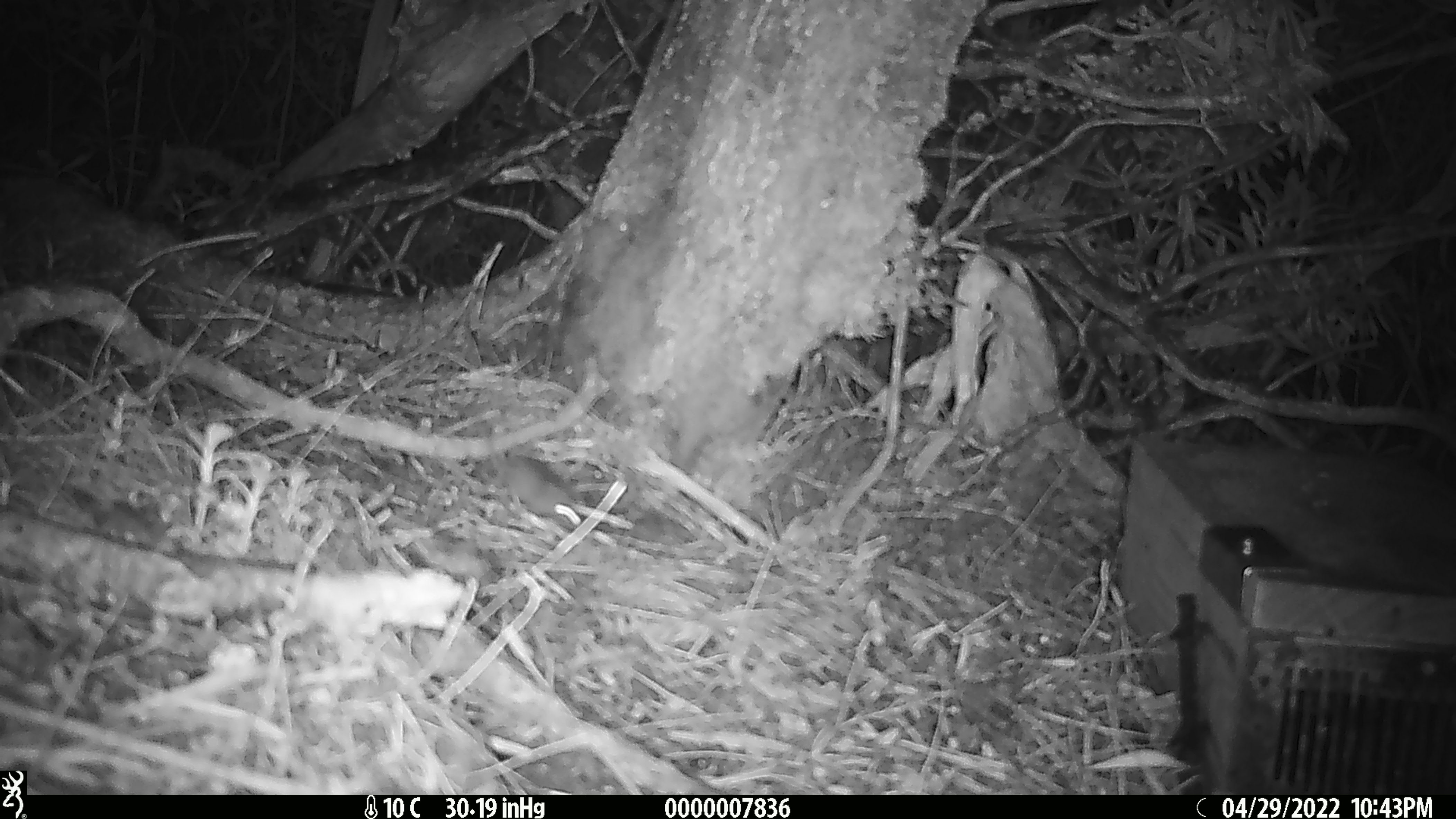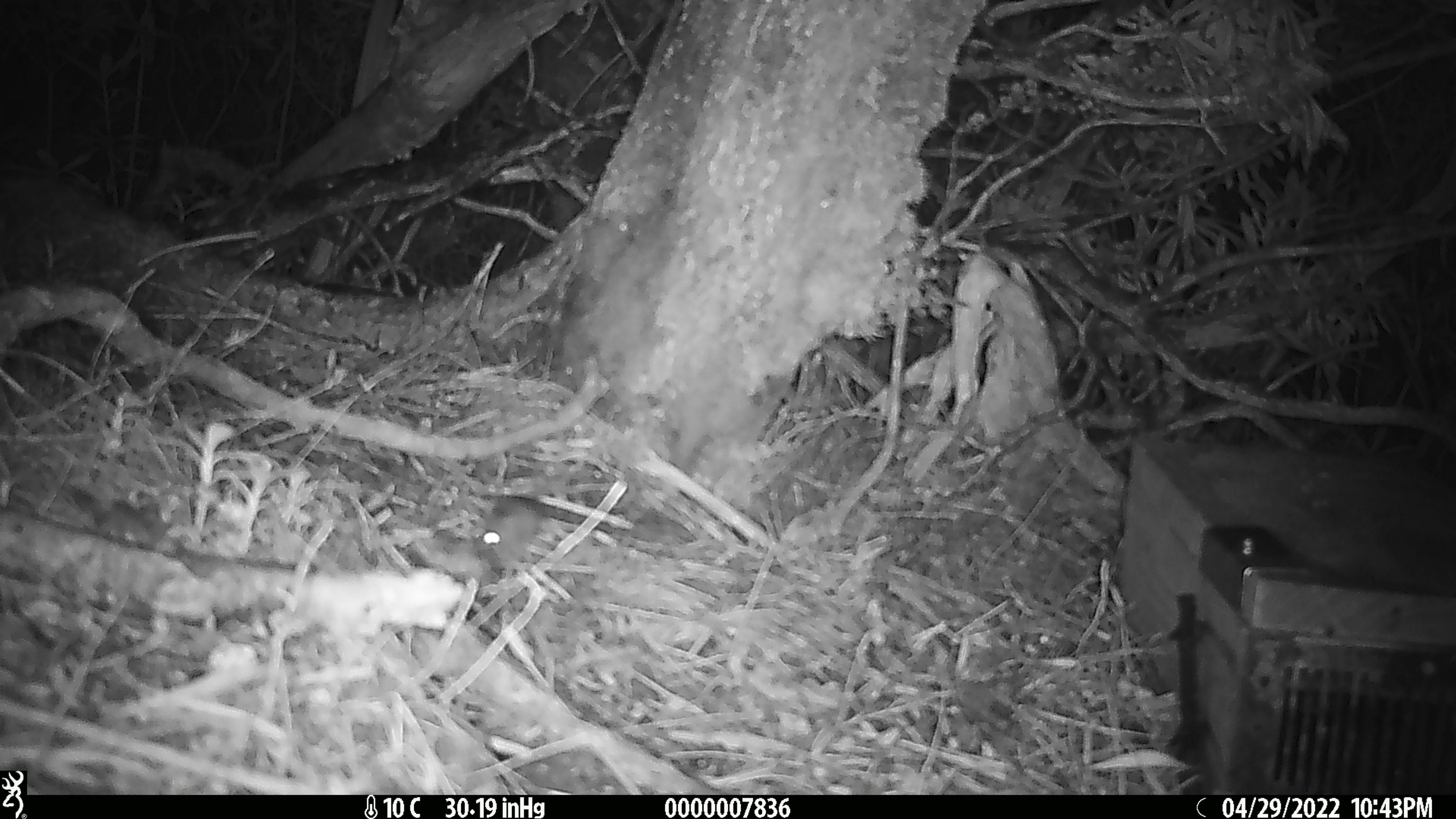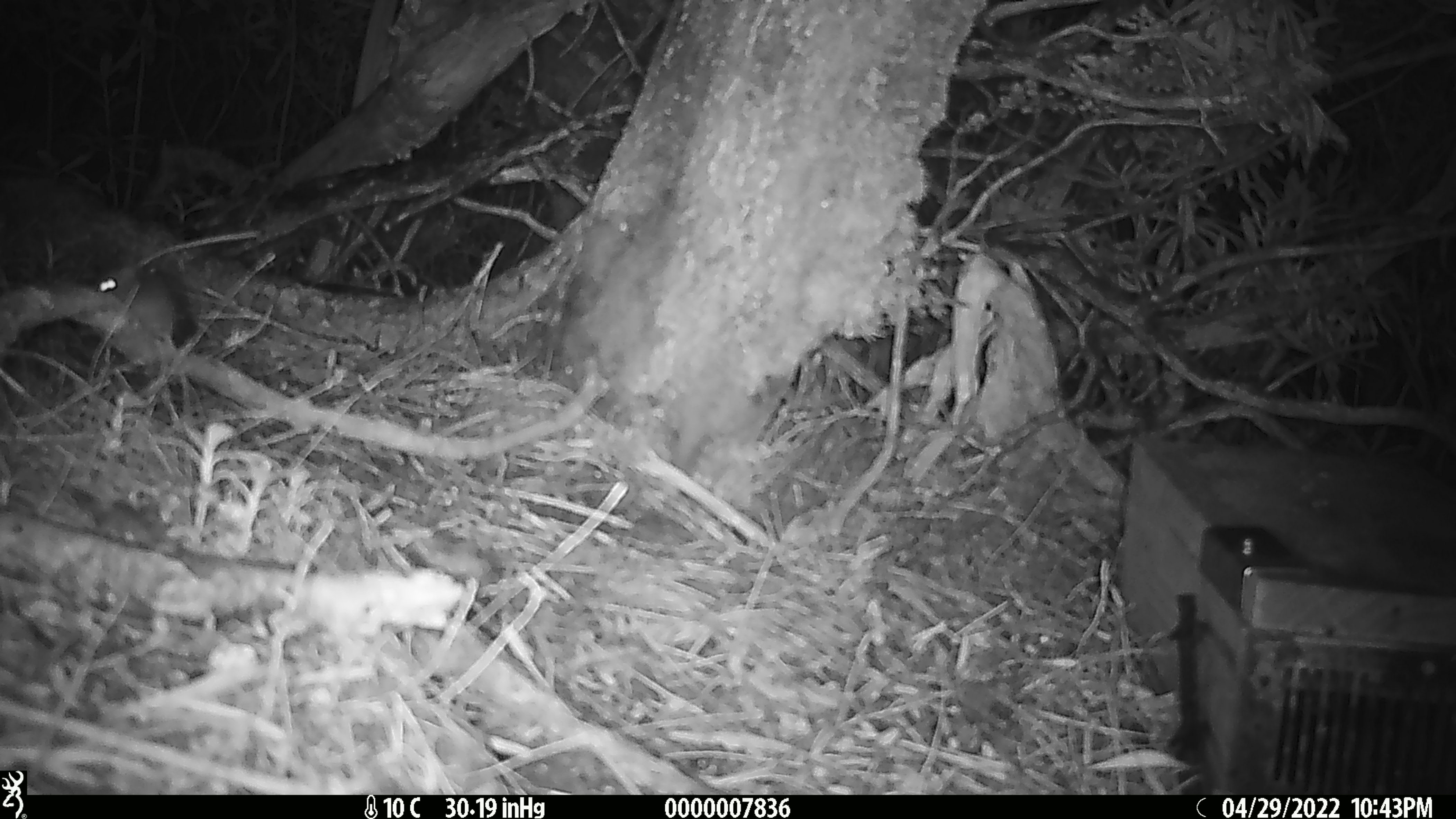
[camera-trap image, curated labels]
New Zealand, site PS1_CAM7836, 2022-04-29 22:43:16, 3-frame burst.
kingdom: Animalia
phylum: Chordata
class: Mammalia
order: Rodentia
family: Muridae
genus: Mus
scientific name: Mus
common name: mouse